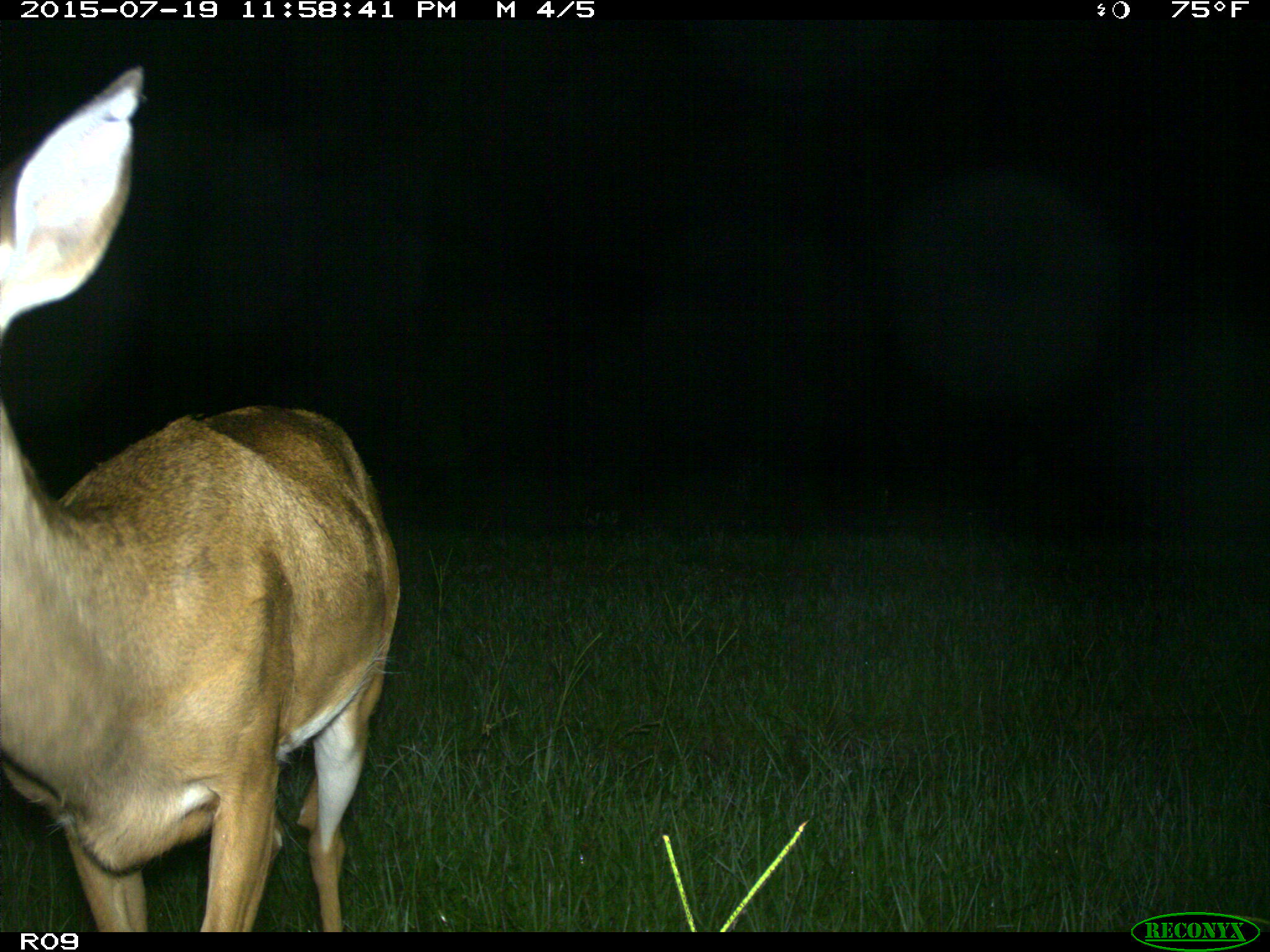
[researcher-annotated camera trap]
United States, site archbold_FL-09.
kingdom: Animalia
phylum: Chordata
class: Mammalia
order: Artiodactyla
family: Cervidae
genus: Odocoileus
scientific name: Odocoileus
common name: deer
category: unidentified deer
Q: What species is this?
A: Unidentified deer (deer) (Odocoileus).